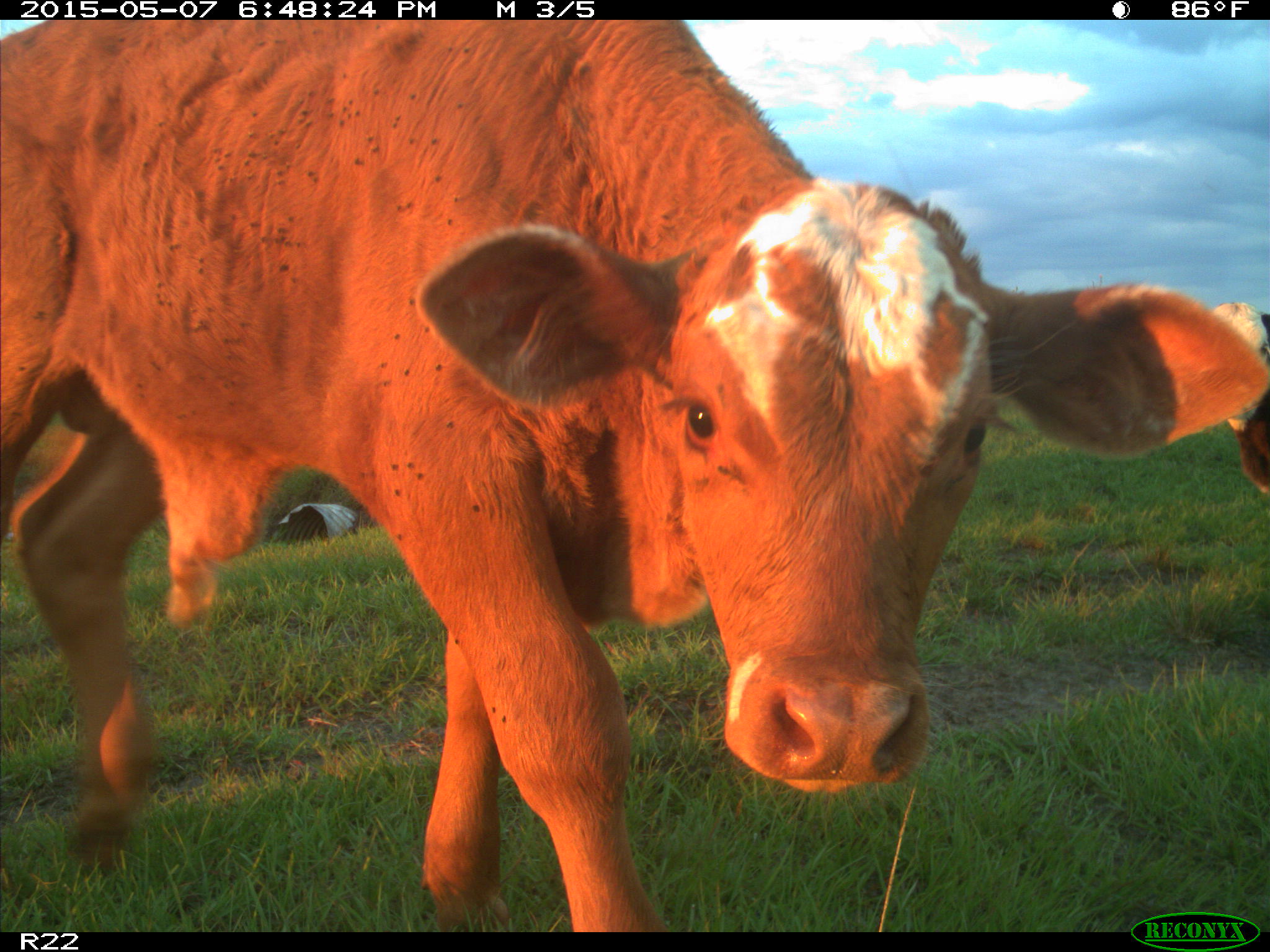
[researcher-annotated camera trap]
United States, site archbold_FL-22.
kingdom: Animalia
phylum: Chordata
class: Mammalia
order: Artiodactyla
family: Bovidae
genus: Bos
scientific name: Bos taurus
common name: domestic cow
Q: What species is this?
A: Bos taurus (domestic cow).